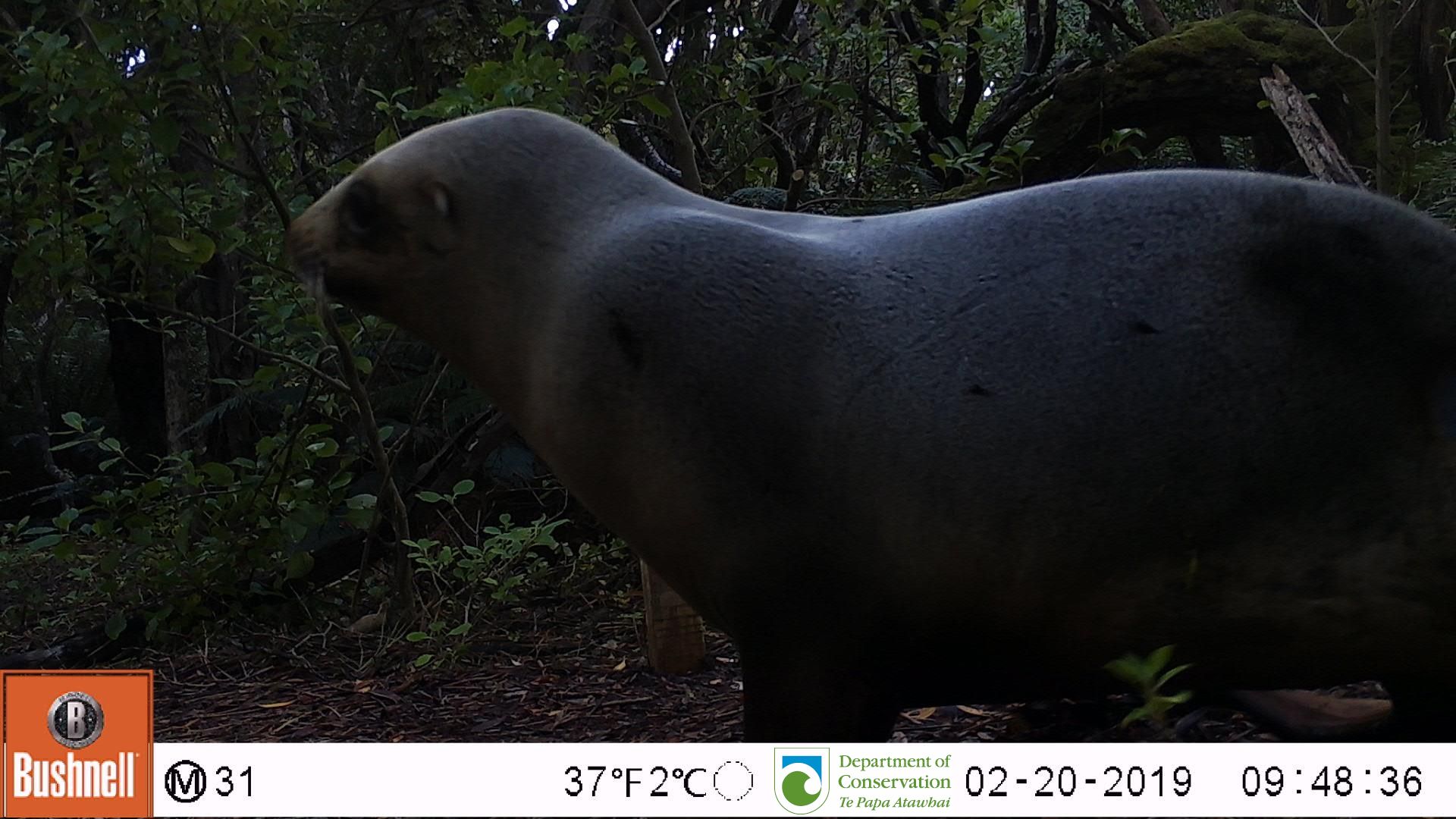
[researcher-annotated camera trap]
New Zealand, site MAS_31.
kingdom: Animalia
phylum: Chordata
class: Mammalia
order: Carnivora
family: Otariidae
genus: Phocarctos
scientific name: Phocarctos hookeri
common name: new zealand sea lion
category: sealion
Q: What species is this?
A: Sealion (new zealand sea lion) (Phocarctos hookeri).